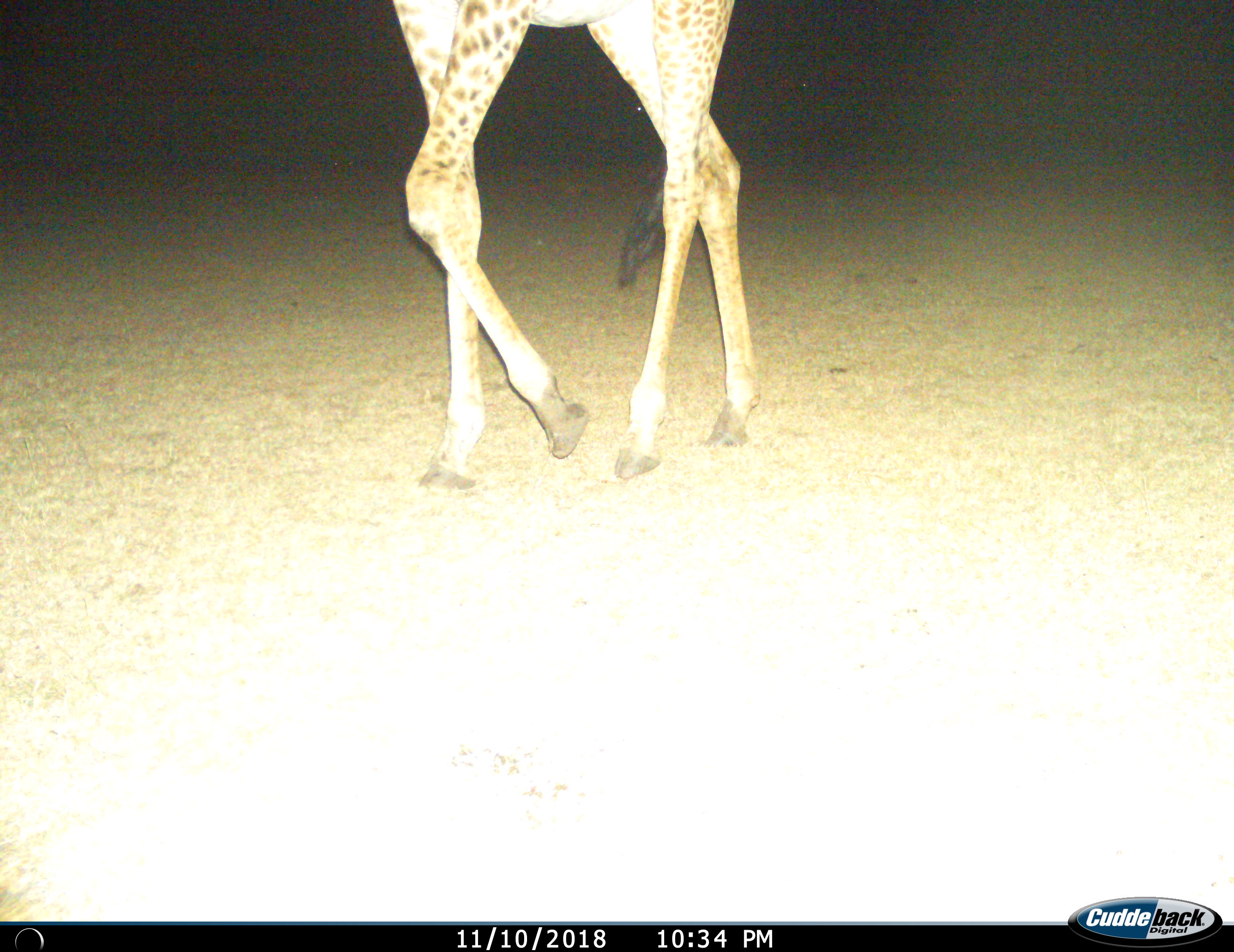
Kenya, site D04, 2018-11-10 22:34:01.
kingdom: Animalia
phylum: Chordata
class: Mammalia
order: Artiodactyla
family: Giraffidae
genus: Giraffa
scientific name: Giraffa camelopardalis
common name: giraffe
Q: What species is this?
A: Giraffe (Giraffa camelopardalis).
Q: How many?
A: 1.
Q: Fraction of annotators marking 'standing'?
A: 10%.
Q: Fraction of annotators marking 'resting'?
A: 0%.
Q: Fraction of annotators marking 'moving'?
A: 100%.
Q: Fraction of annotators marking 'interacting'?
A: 0%.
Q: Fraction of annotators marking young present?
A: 0%.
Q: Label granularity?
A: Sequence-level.